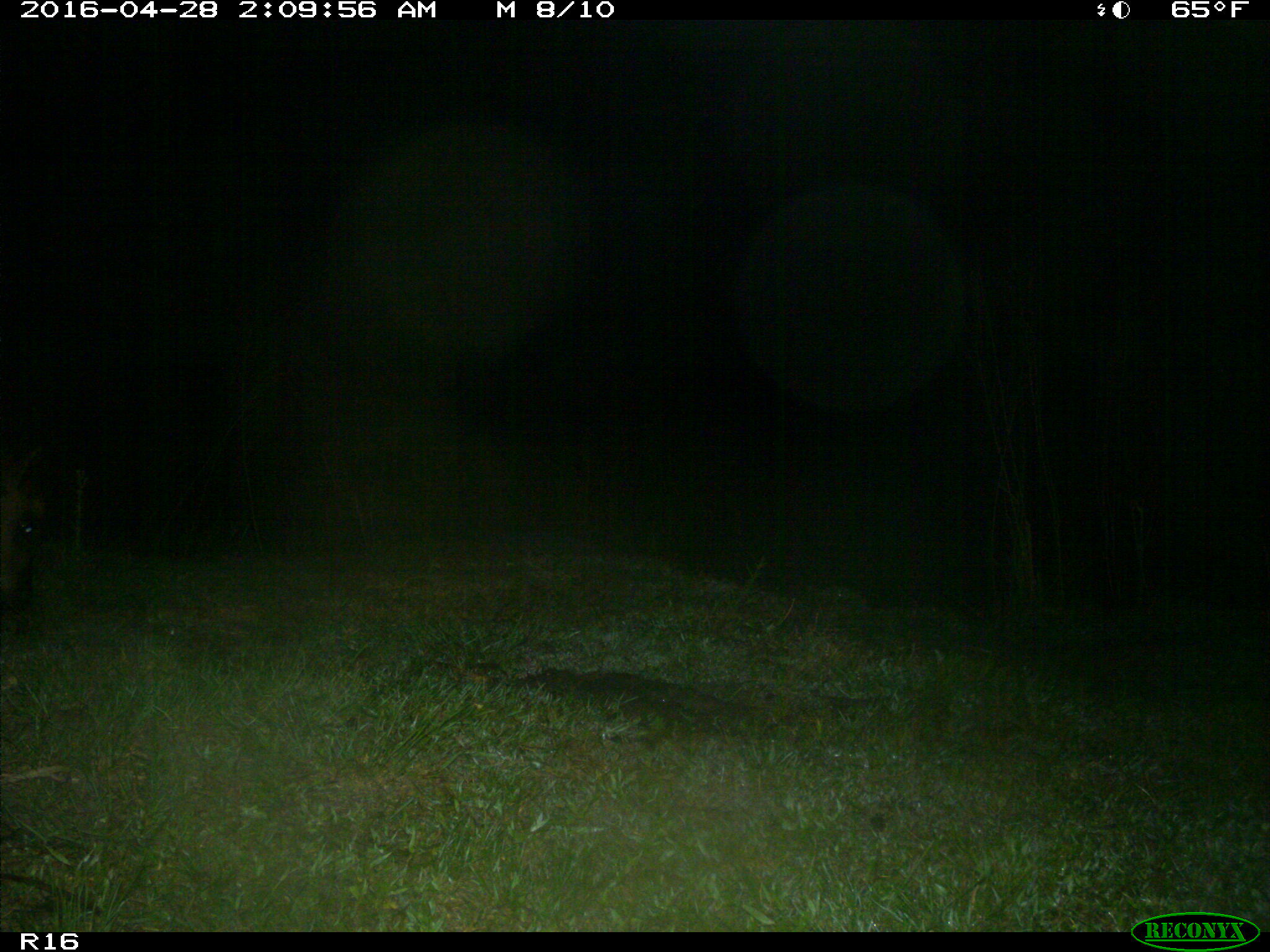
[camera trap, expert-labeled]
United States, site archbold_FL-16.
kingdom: Animalia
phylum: Chordata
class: Mammalia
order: Artiodactyla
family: Bovidae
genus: Bos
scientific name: Bos taurus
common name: domestic cow